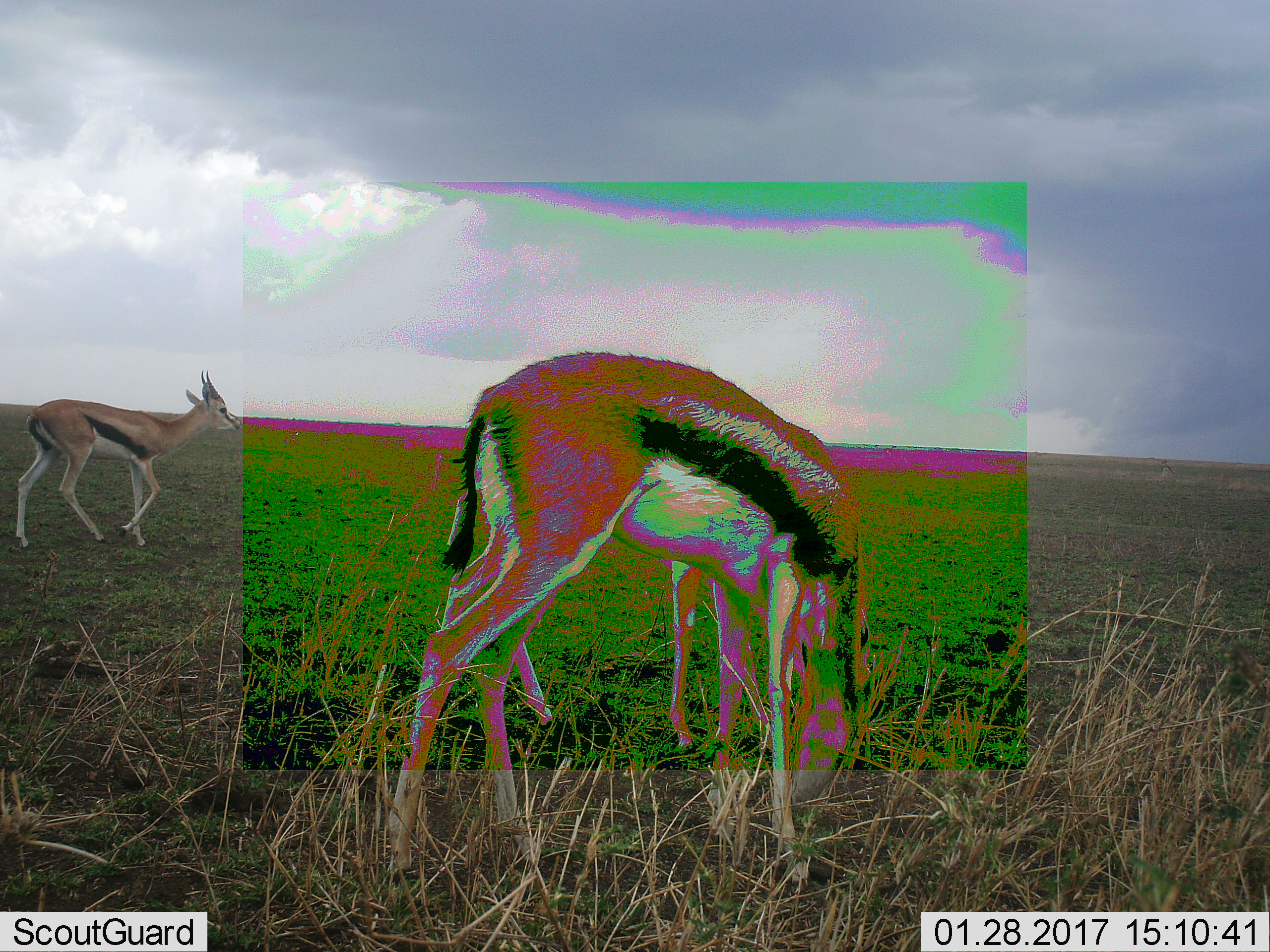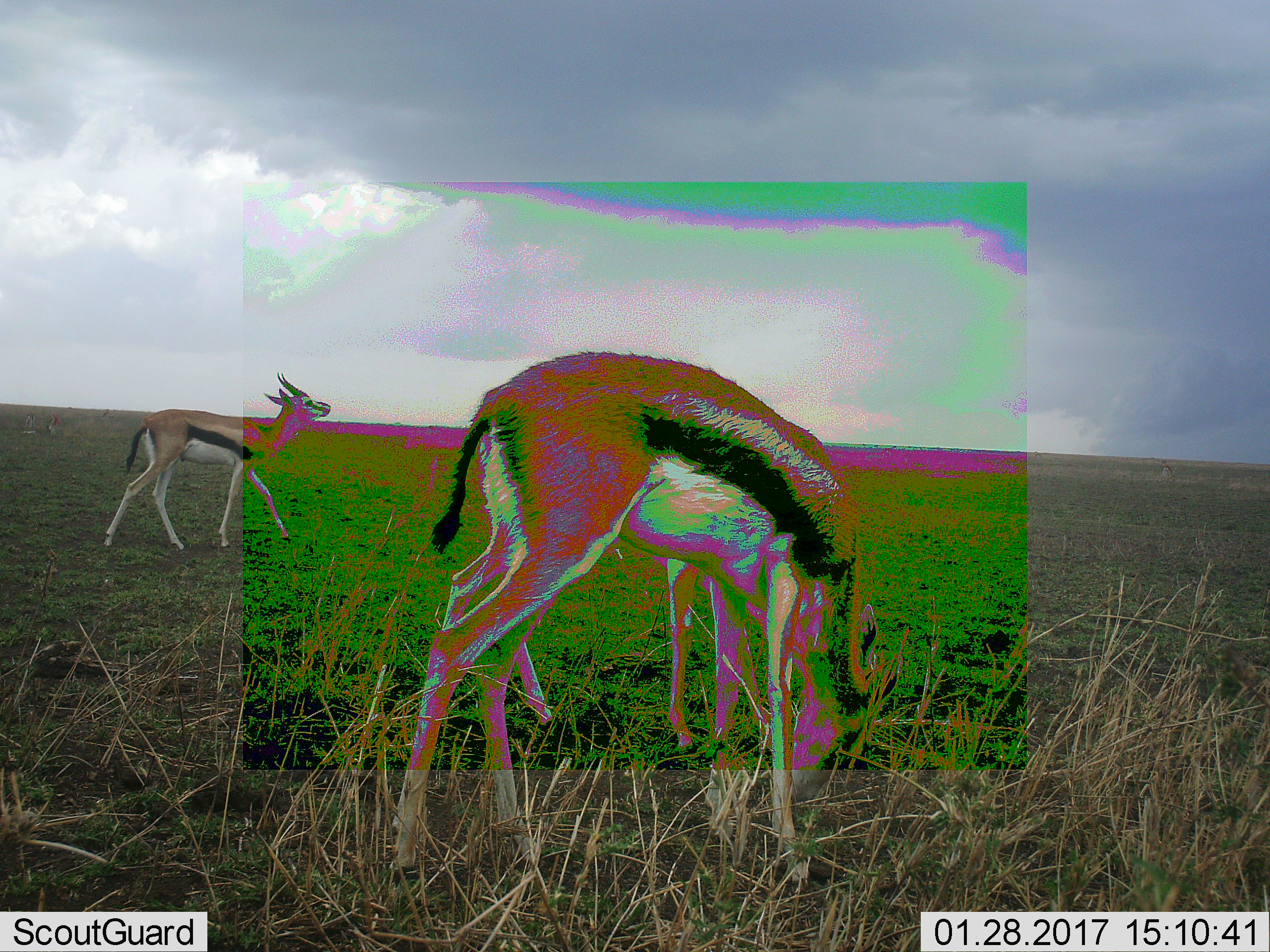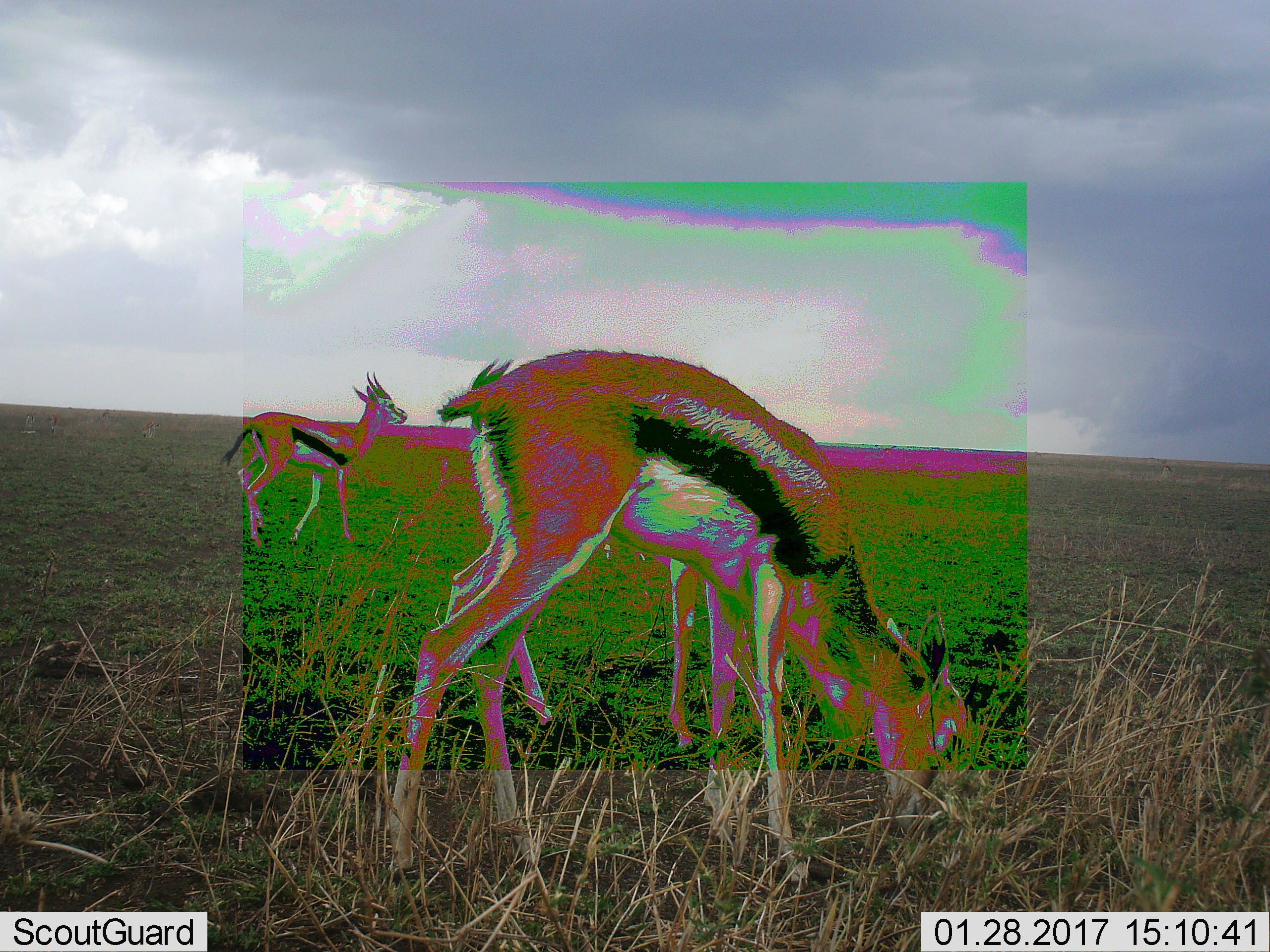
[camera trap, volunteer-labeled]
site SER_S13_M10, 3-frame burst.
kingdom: Animalia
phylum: Chordata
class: Mammalia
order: Artiodactyla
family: Bovidae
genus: Eudorcas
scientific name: Eudorcas thomsonii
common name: thomson's gazelle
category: gazellethomsons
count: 2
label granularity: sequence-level